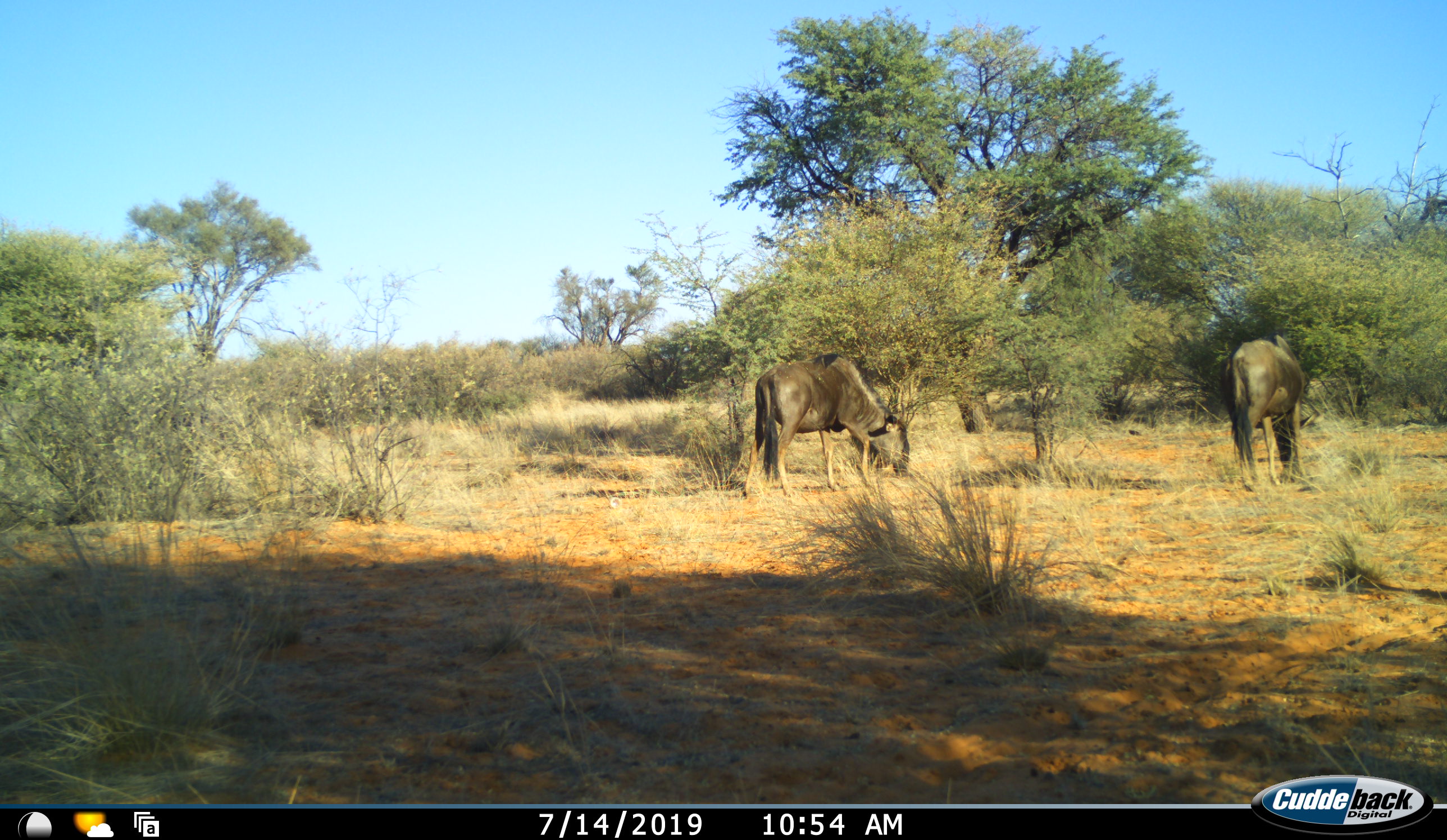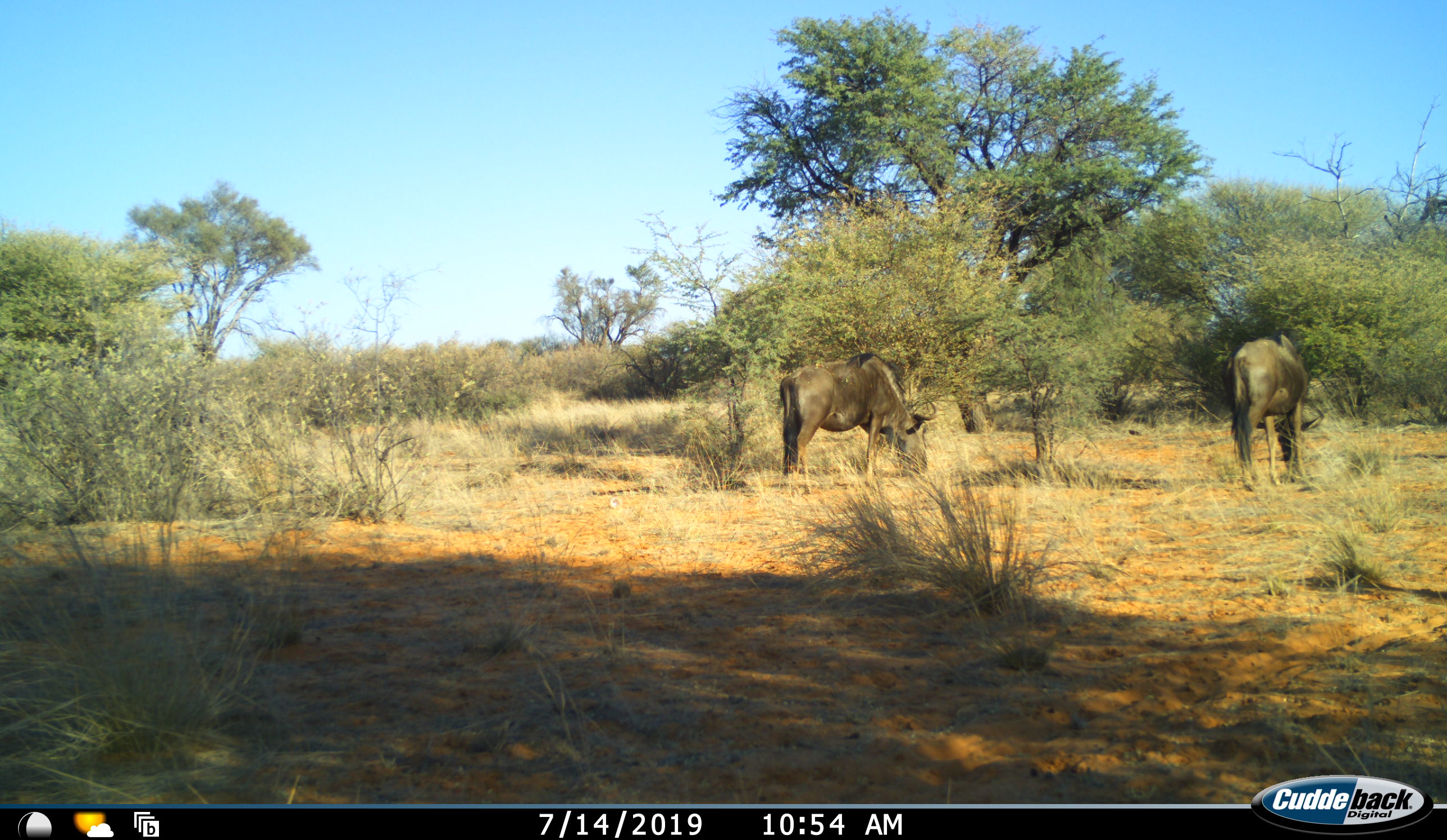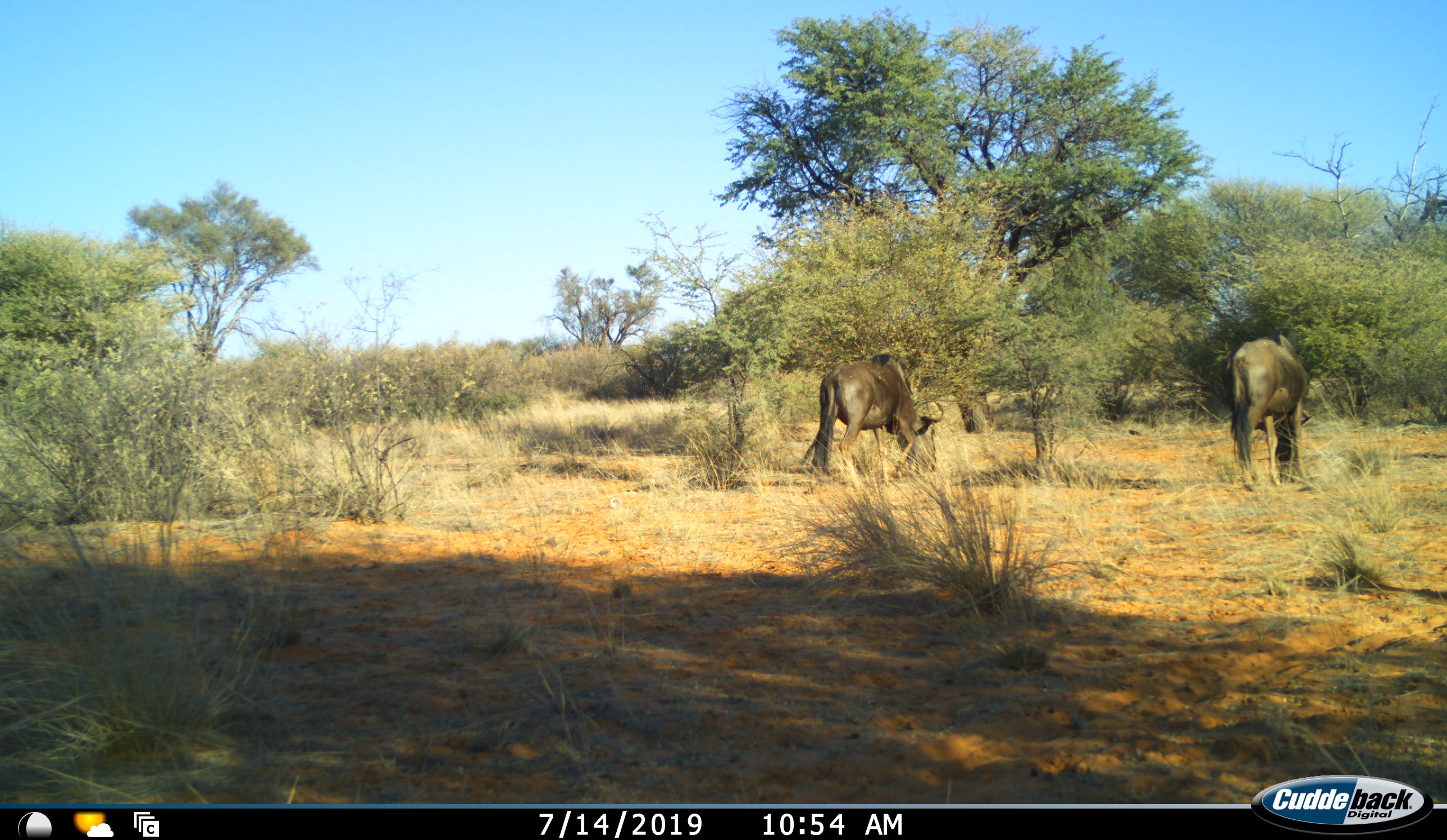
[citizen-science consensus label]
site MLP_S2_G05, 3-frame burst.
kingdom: Animalia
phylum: Chordata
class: Mammalia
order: Artiodactyla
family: Bovidae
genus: Connochaetes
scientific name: Connochaetes taurinus taurinus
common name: blue wildebeest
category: wildebeestblue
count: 2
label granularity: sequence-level